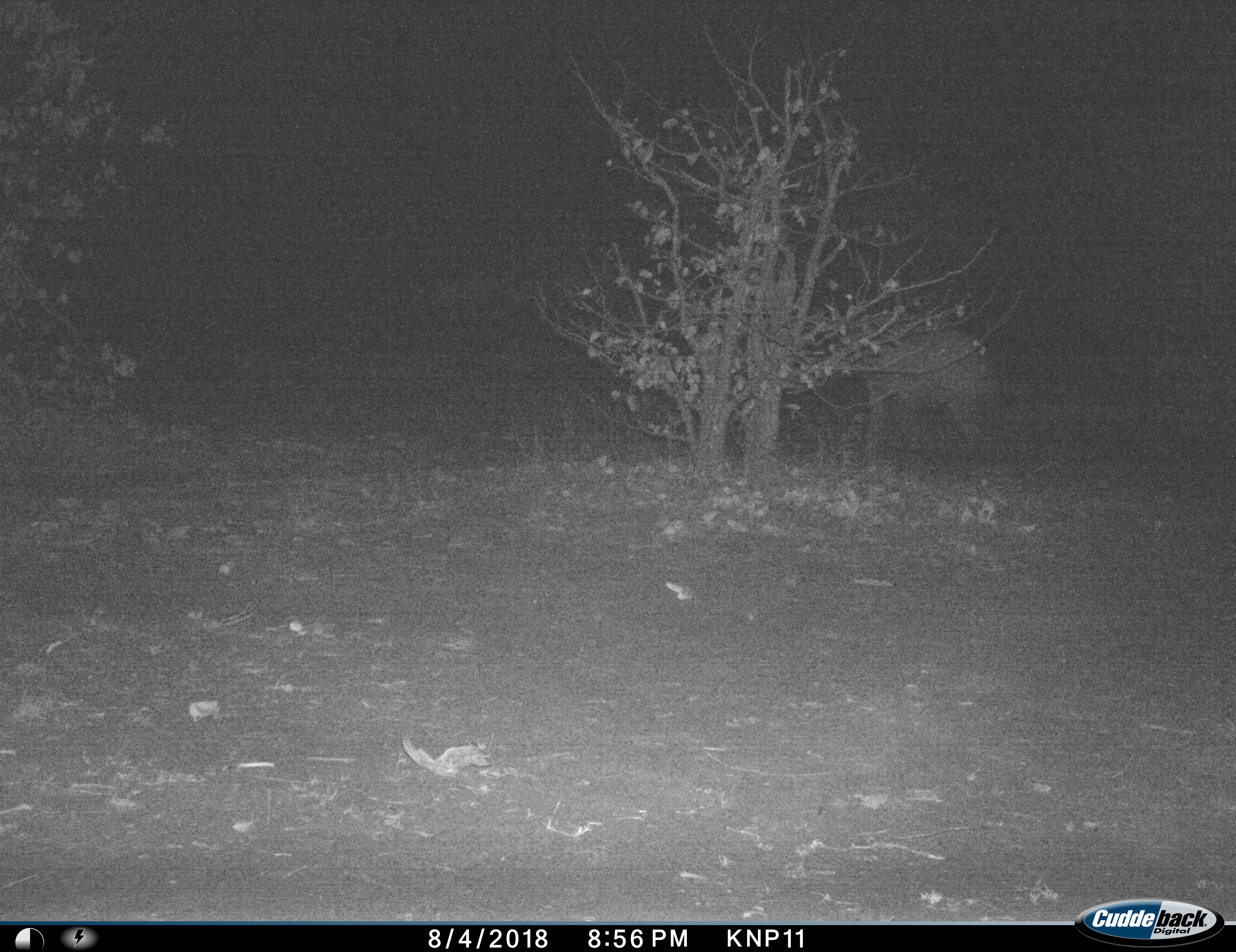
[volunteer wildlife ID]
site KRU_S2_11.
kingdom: Animalia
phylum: Chordata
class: Mammalia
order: Artiodactyla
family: Bovidae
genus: Syncerus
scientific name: Syncerus caffer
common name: african buffalo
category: buffalo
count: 1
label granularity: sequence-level